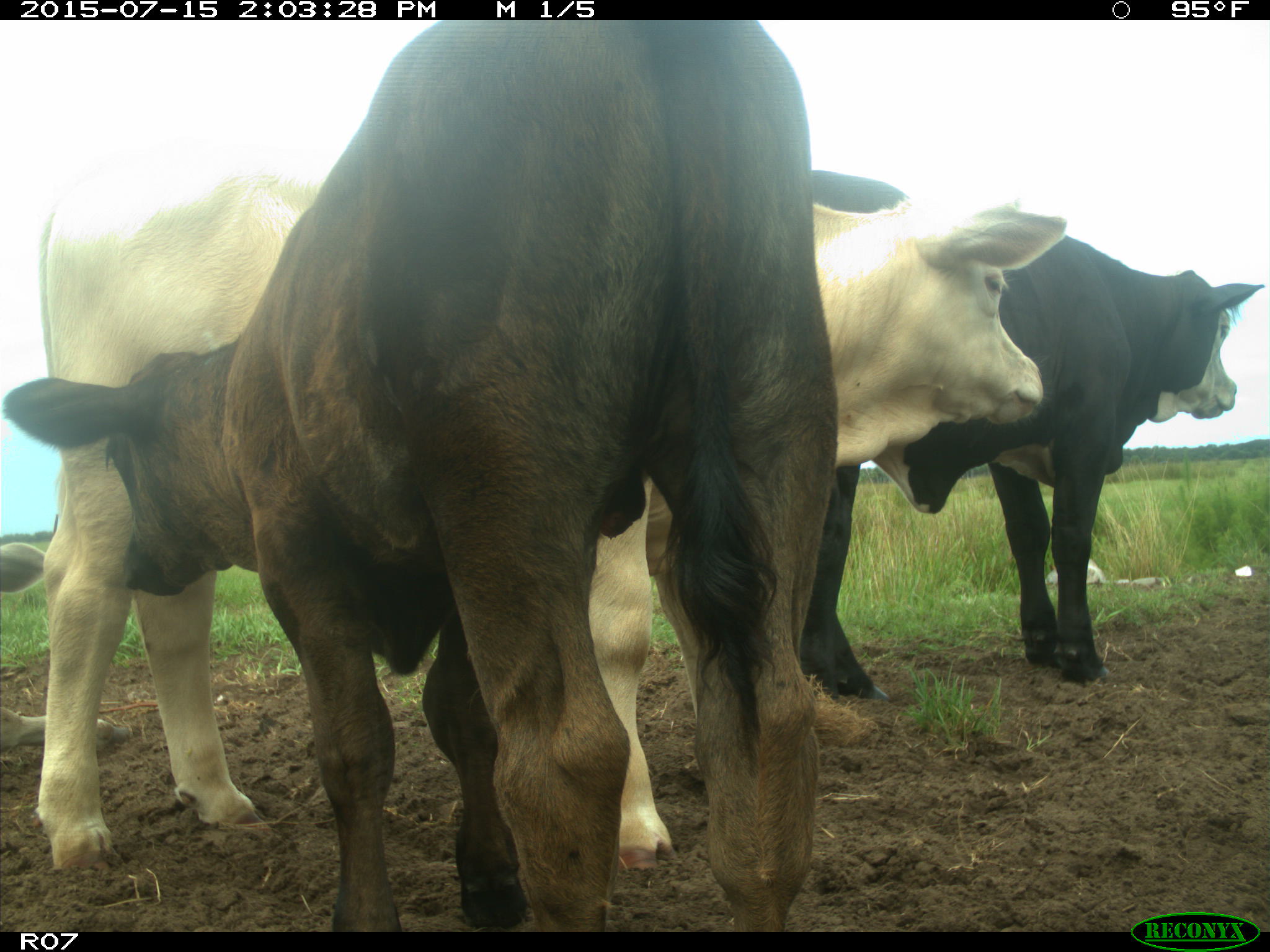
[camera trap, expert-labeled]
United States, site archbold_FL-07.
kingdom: Animalia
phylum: Chordata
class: Mammalia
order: Artiodactyla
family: Bovidae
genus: Bos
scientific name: Bos taurus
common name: domestic cow